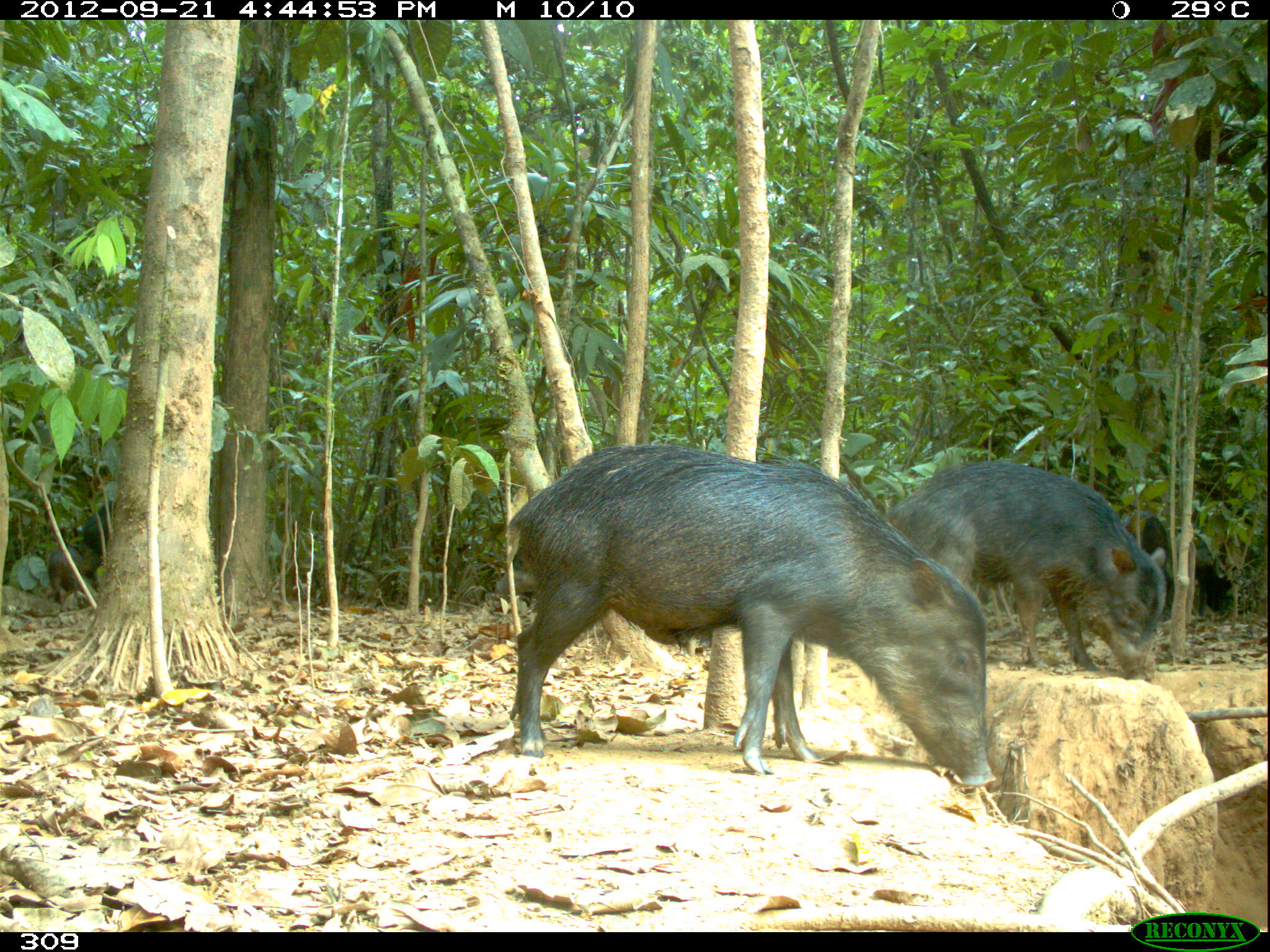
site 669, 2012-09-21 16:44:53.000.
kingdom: Animalia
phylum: Chordata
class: Mammalia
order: Artiodactyla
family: Tayassuidae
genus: Tayassu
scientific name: Tayassu pecari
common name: white-lipped peccary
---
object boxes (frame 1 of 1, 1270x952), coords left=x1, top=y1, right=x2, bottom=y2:
tayassu pecari: left=505, top=443, right=993, bottom=786; left=882, top=460, right=1165, bottom=680; left=1120, top=511, right=1173, bottom=621; left=1173, top=529, right=1236, bottom=619; left=47, top=545, right=102, bottom=610; left=81, top=500, right=113, bottom=555